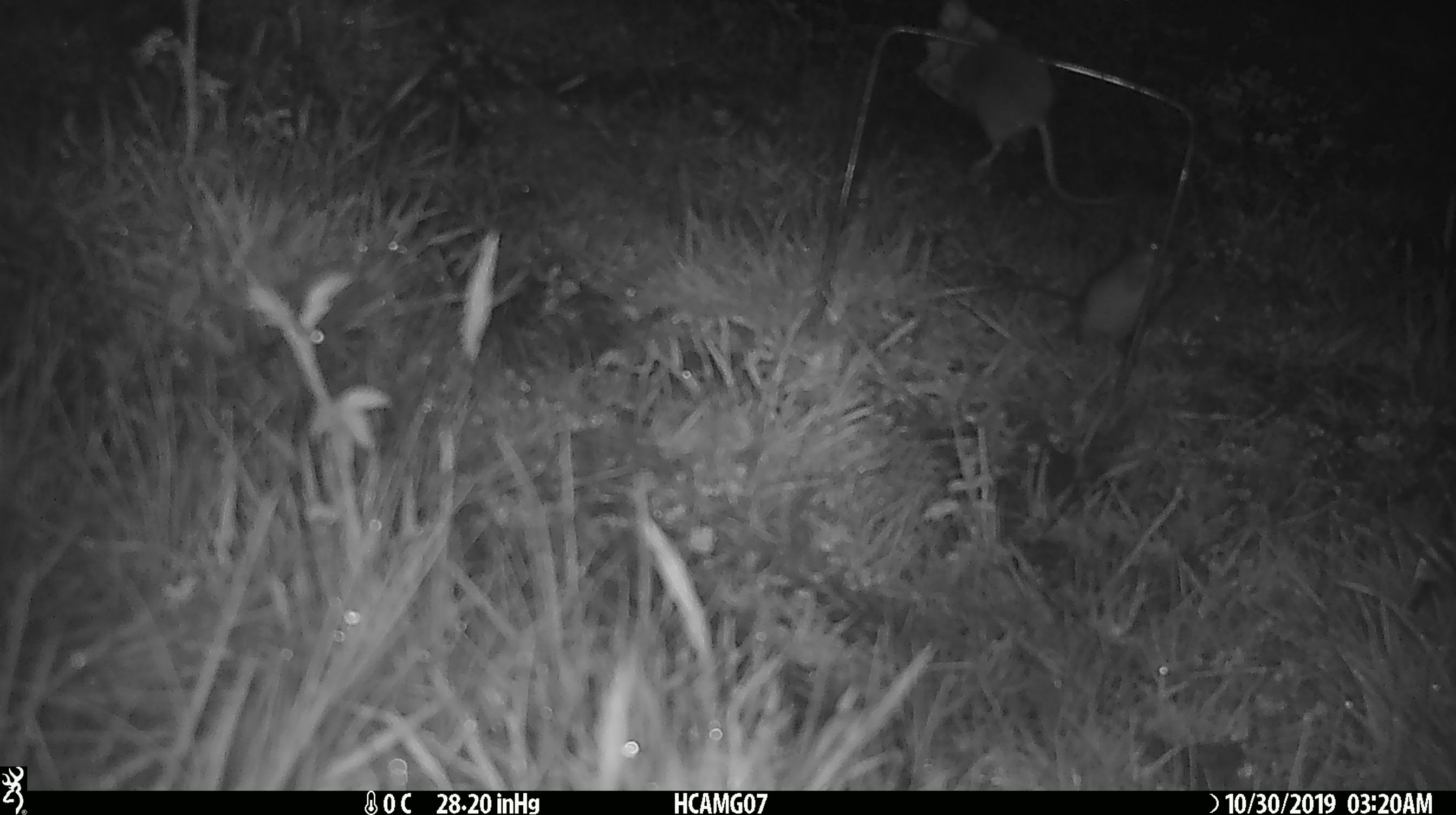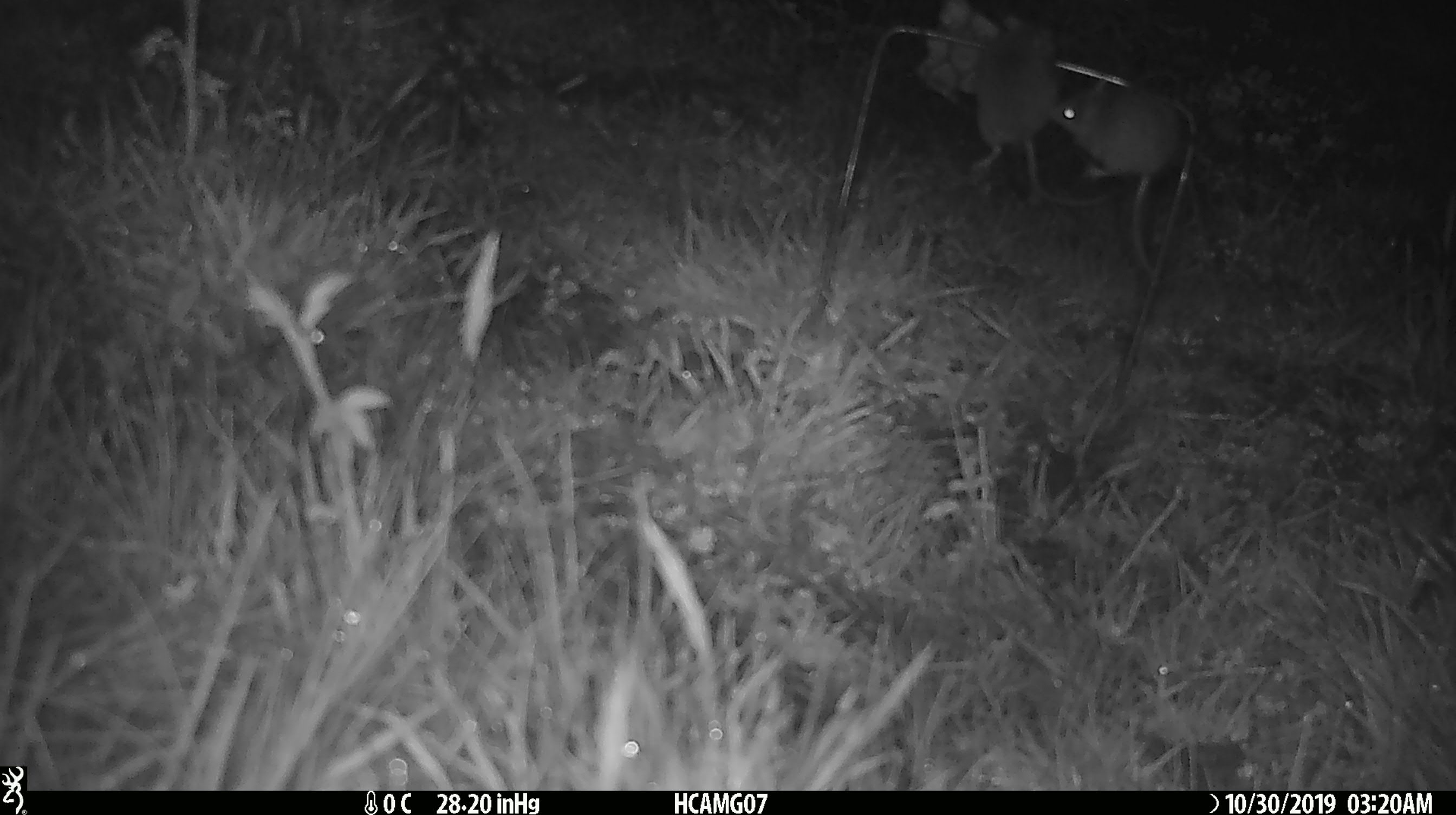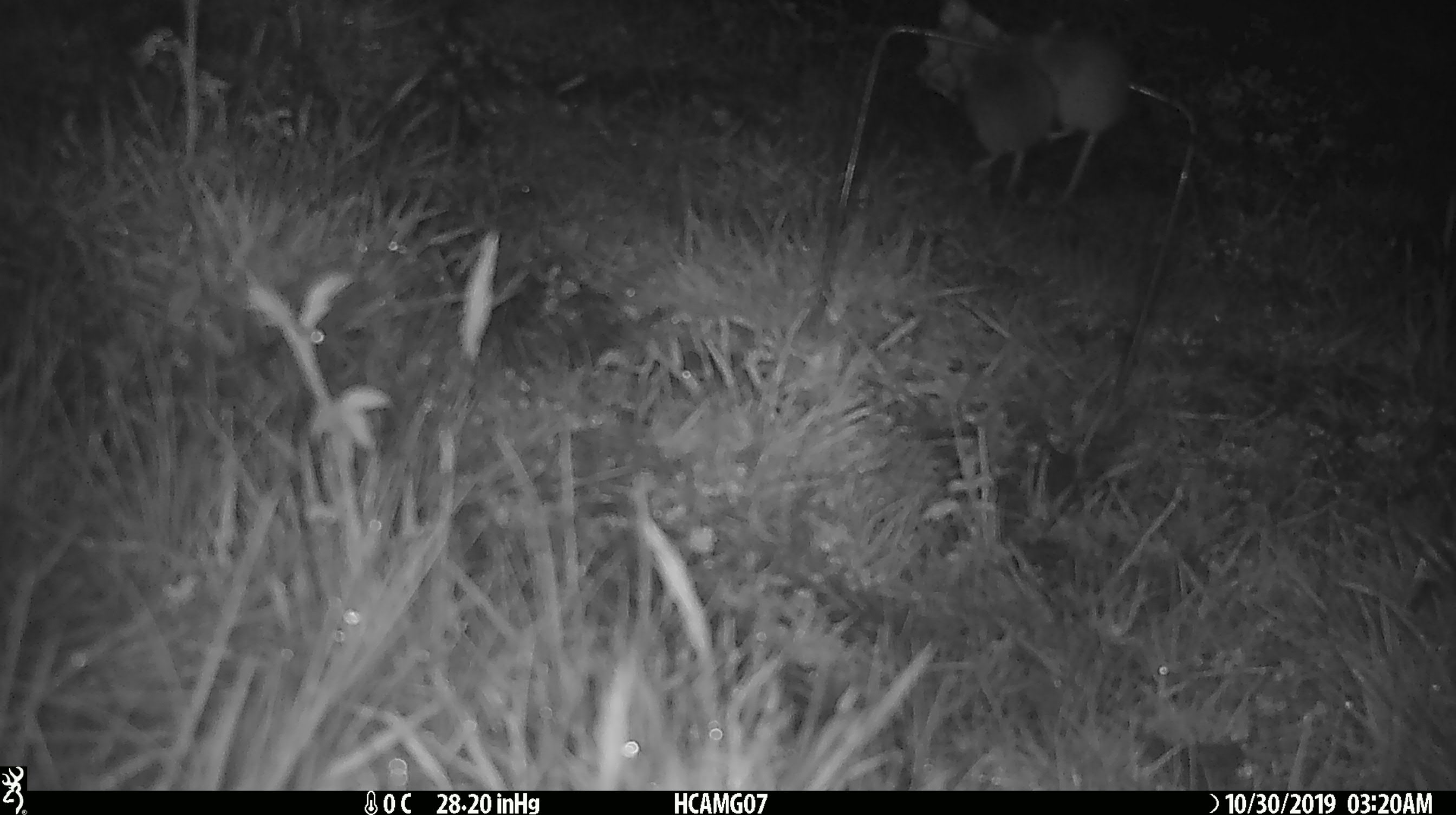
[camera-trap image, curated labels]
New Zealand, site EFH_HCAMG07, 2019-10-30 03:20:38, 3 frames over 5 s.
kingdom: Animalia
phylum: Chordata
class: Mammalia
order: Rodentia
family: Muridae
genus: Mus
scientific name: Mus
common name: mouse